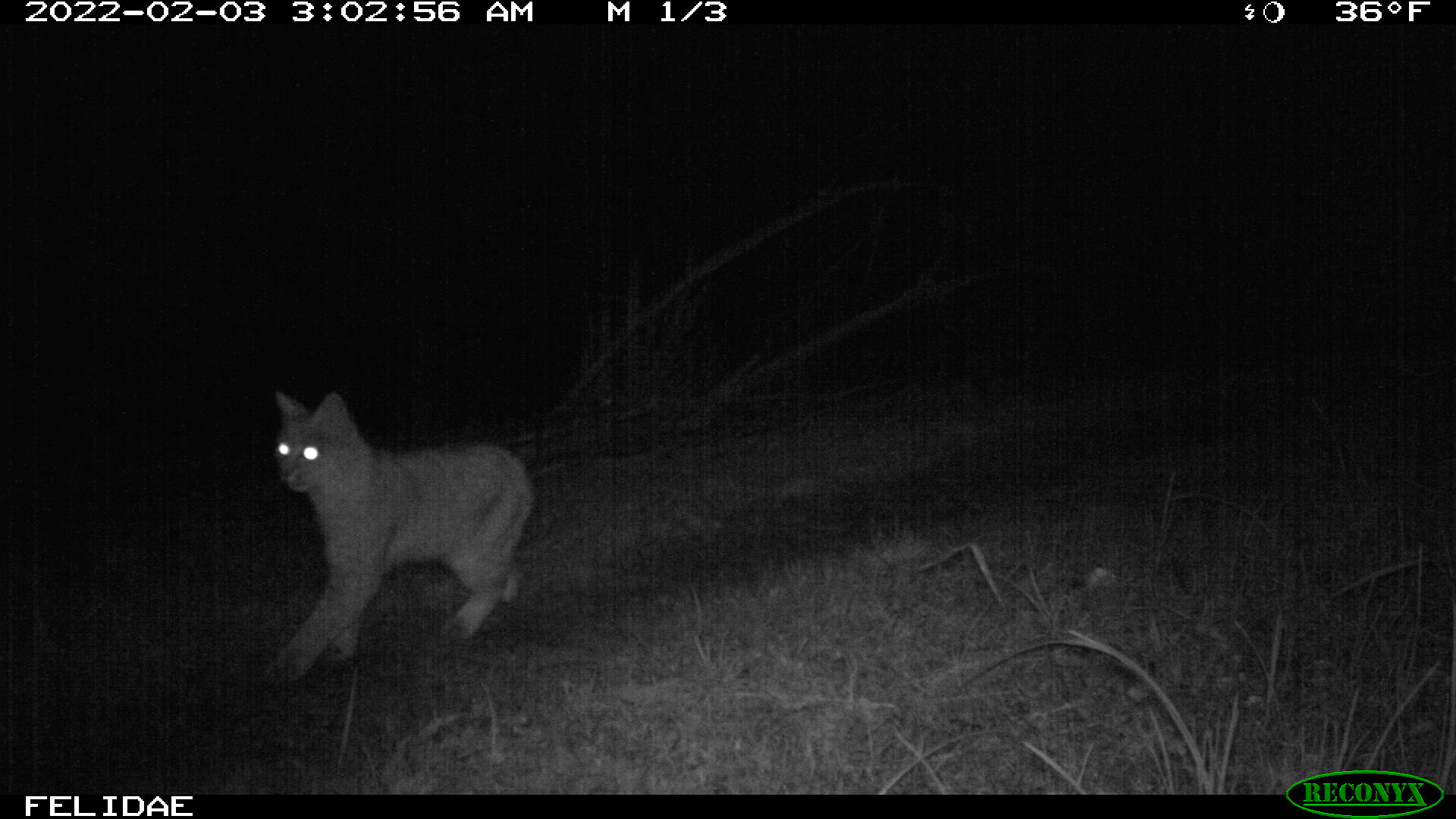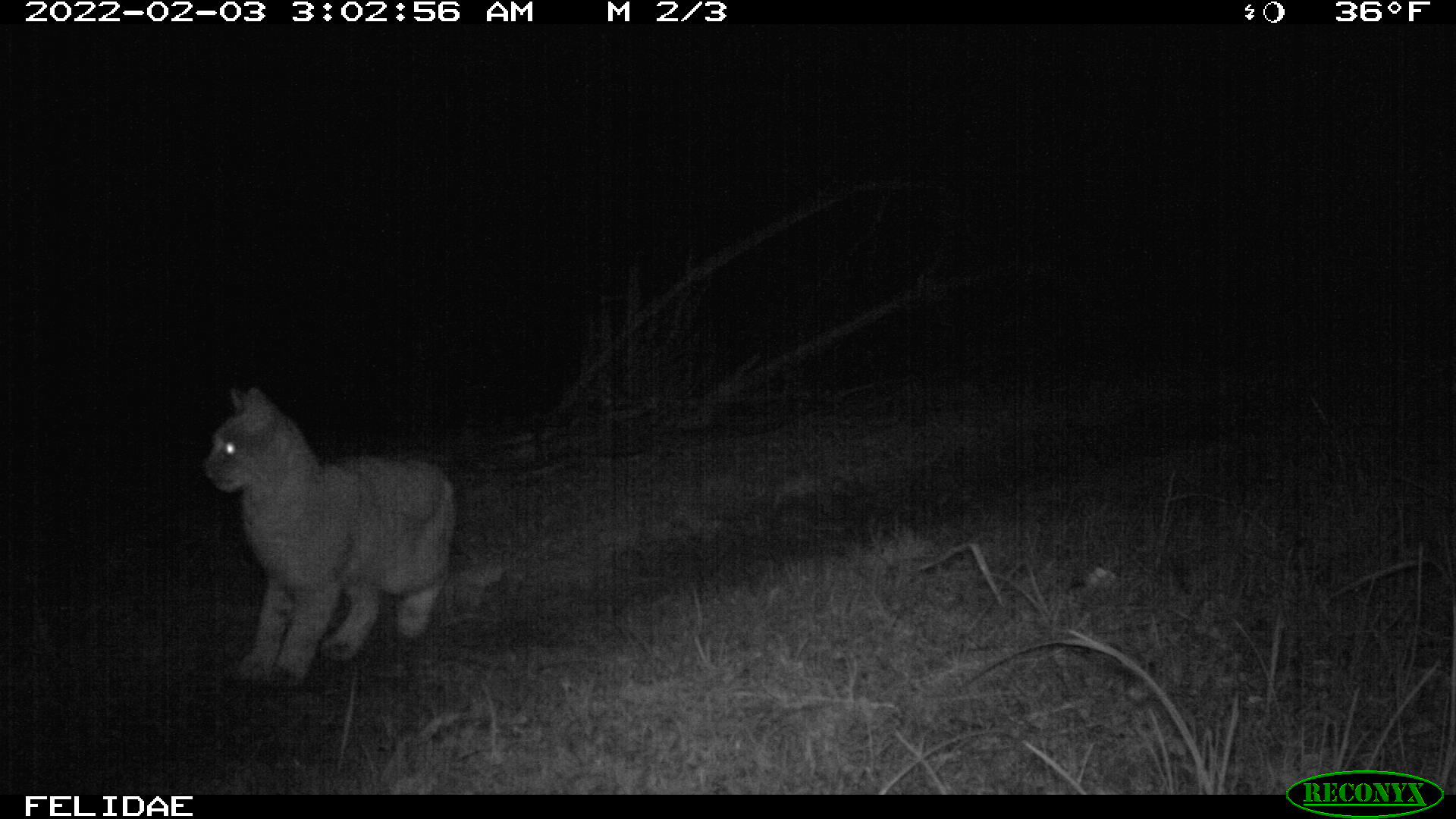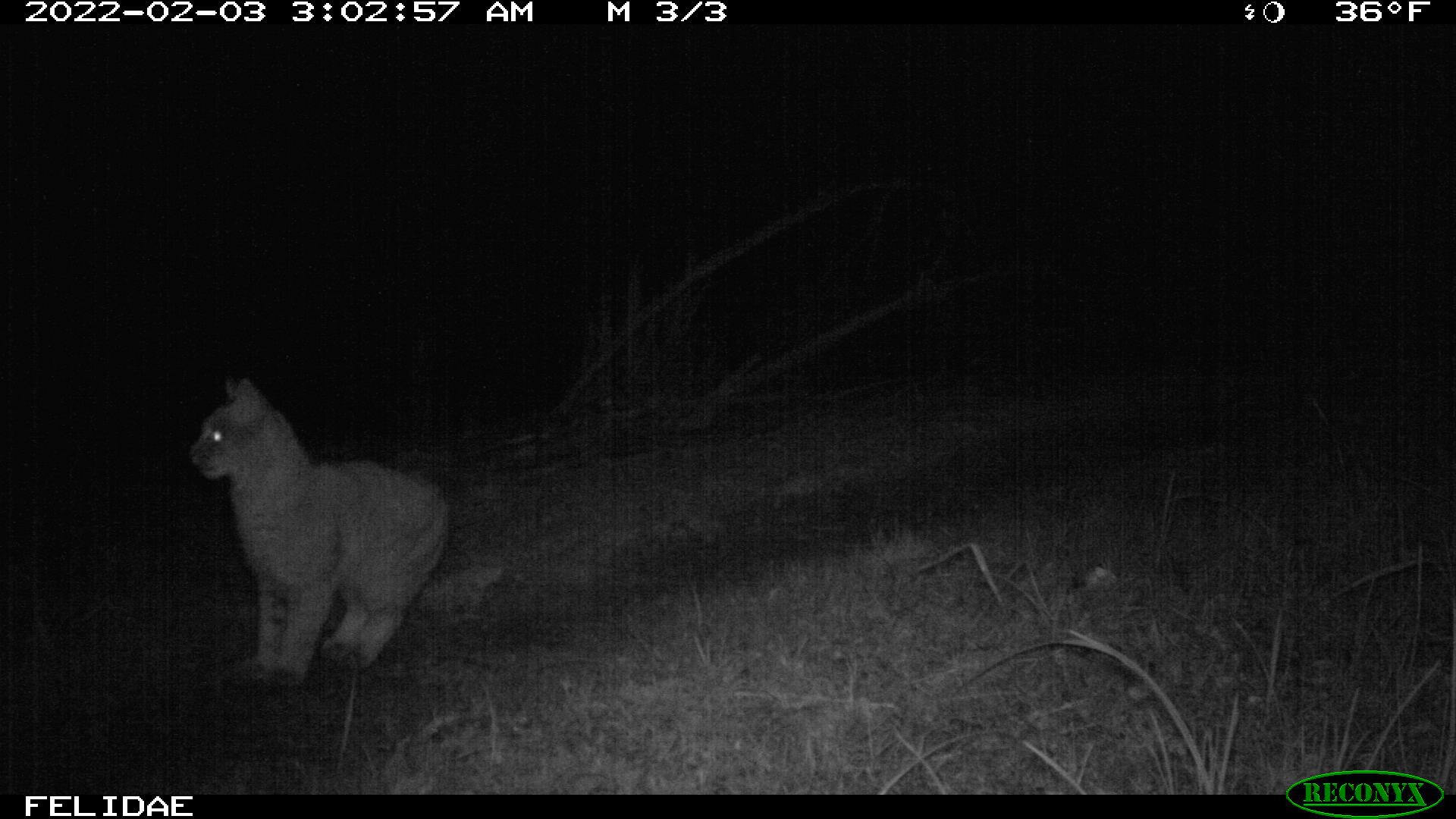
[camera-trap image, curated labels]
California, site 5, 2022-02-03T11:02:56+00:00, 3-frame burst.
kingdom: Animalia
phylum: Chordata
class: Mammalia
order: Carnivora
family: Felidae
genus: Lynx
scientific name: Lynx rufus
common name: bobcat